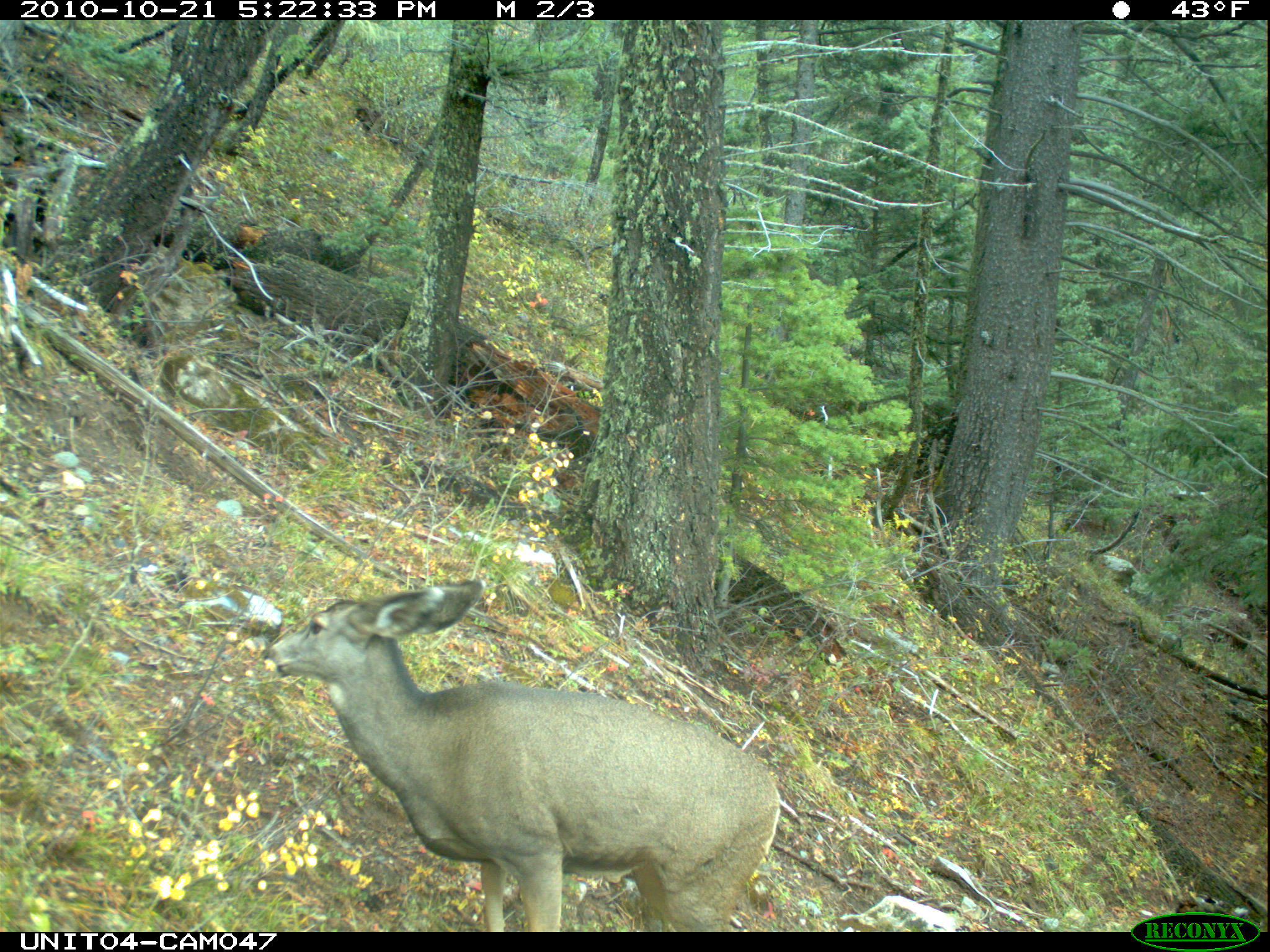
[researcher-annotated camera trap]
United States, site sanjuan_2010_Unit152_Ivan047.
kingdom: Animalia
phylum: Chordata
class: Mammalia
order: Artiodactyla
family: Cervidae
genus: Odocoileus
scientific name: Odocoileus hemionus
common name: mule deer